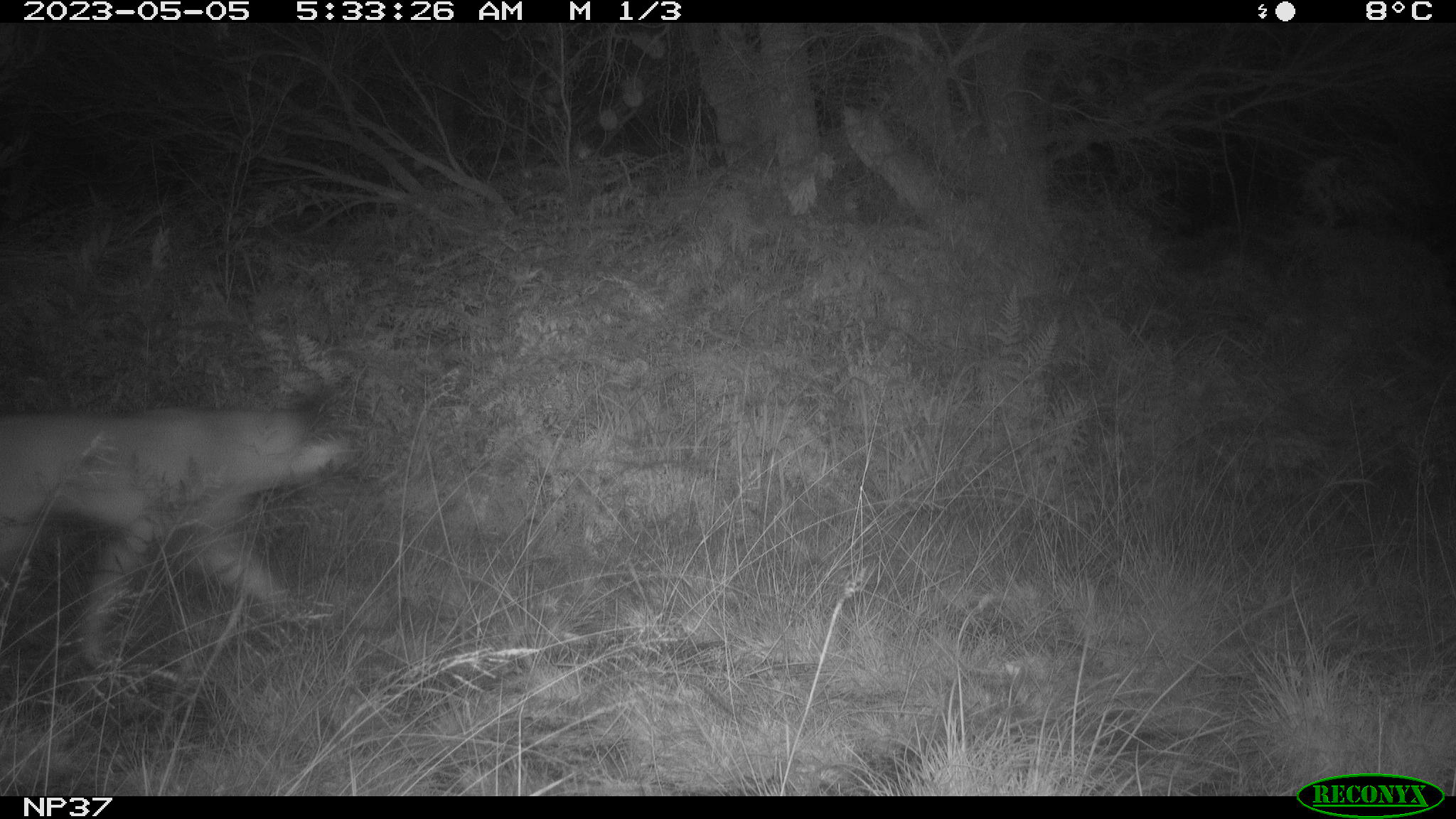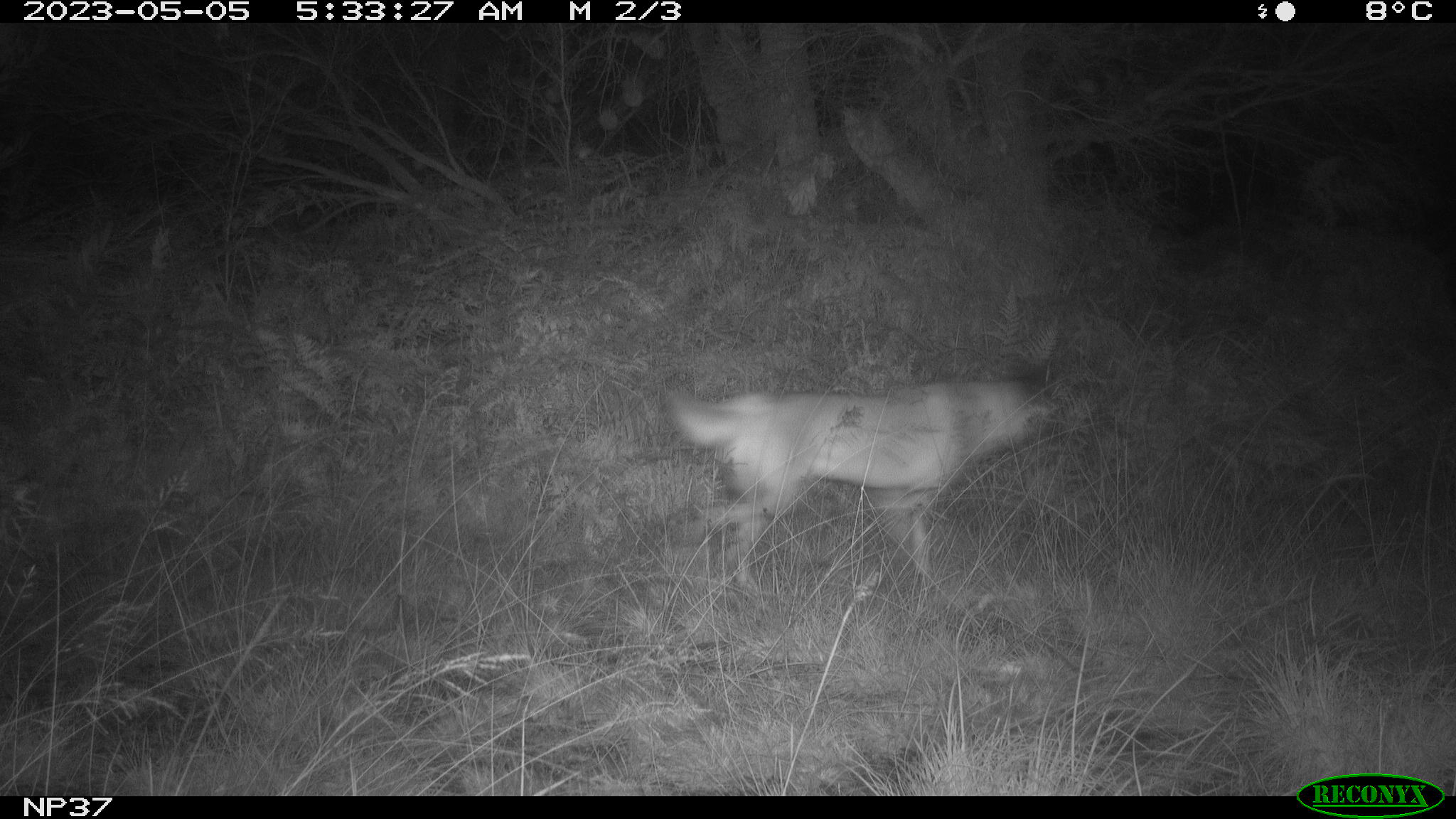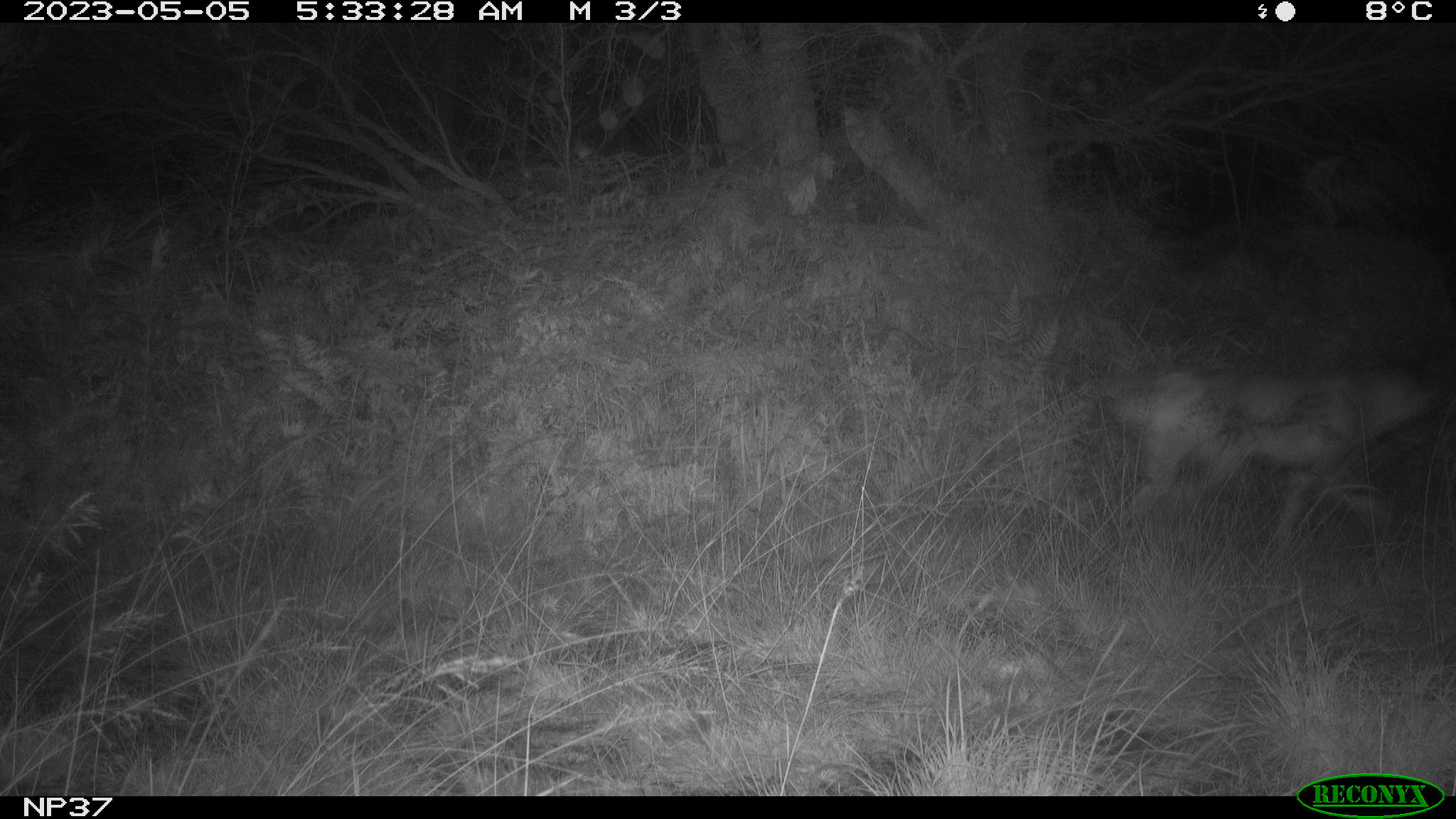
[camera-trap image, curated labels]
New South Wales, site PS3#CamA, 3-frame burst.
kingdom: Animalia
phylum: Chordata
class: Mammalia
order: Carnivora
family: Canidae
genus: Canis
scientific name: Canis familiaris dingo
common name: dingo